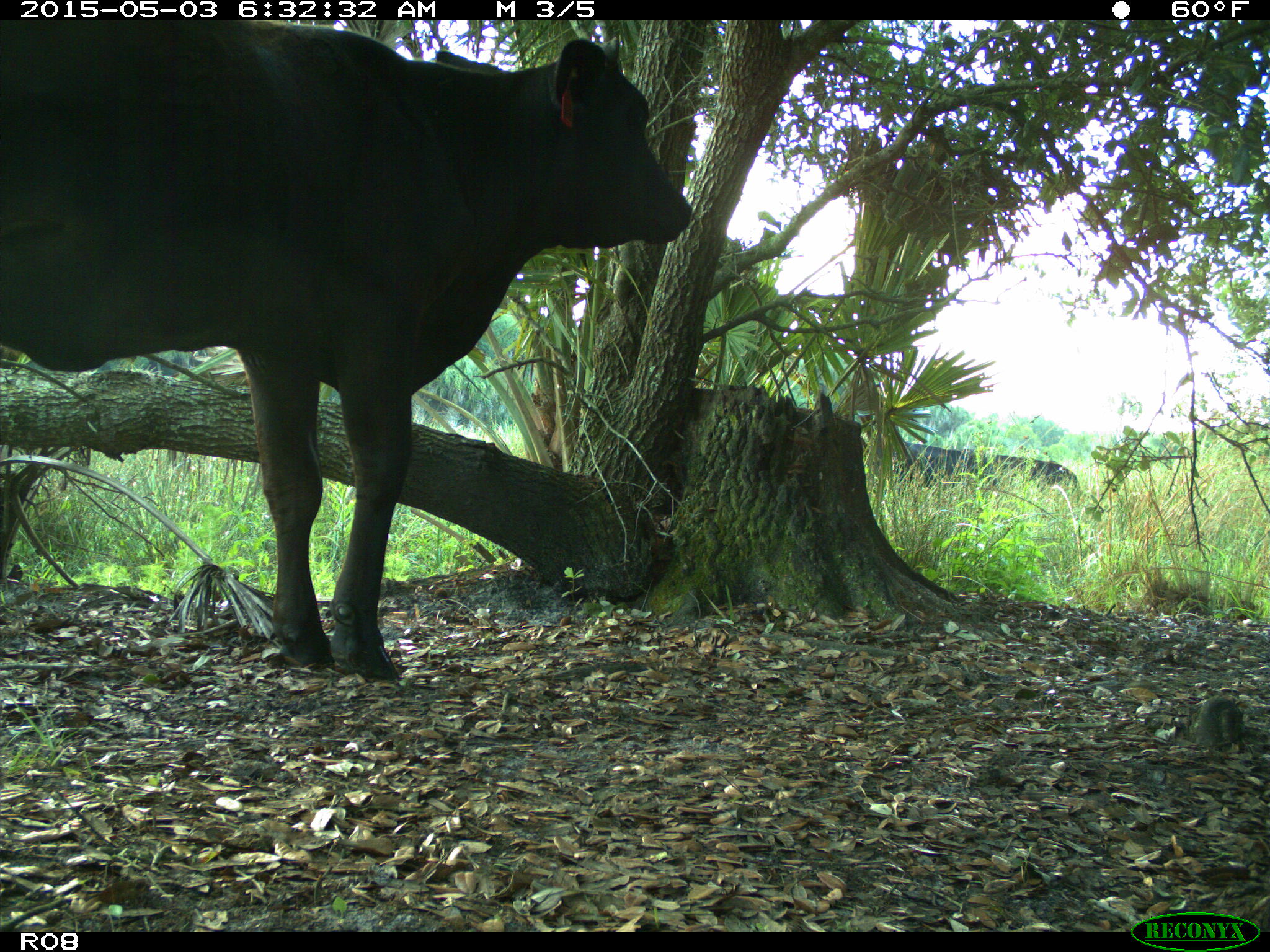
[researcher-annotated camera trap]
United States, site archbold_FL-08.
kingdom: Animalia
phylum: Chordata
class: Mammalia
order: Artiodactyla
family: Bovidae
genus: Bos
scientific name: Bos taurus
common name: domestic cow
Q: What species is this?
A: Bos taurus (domestic cow).